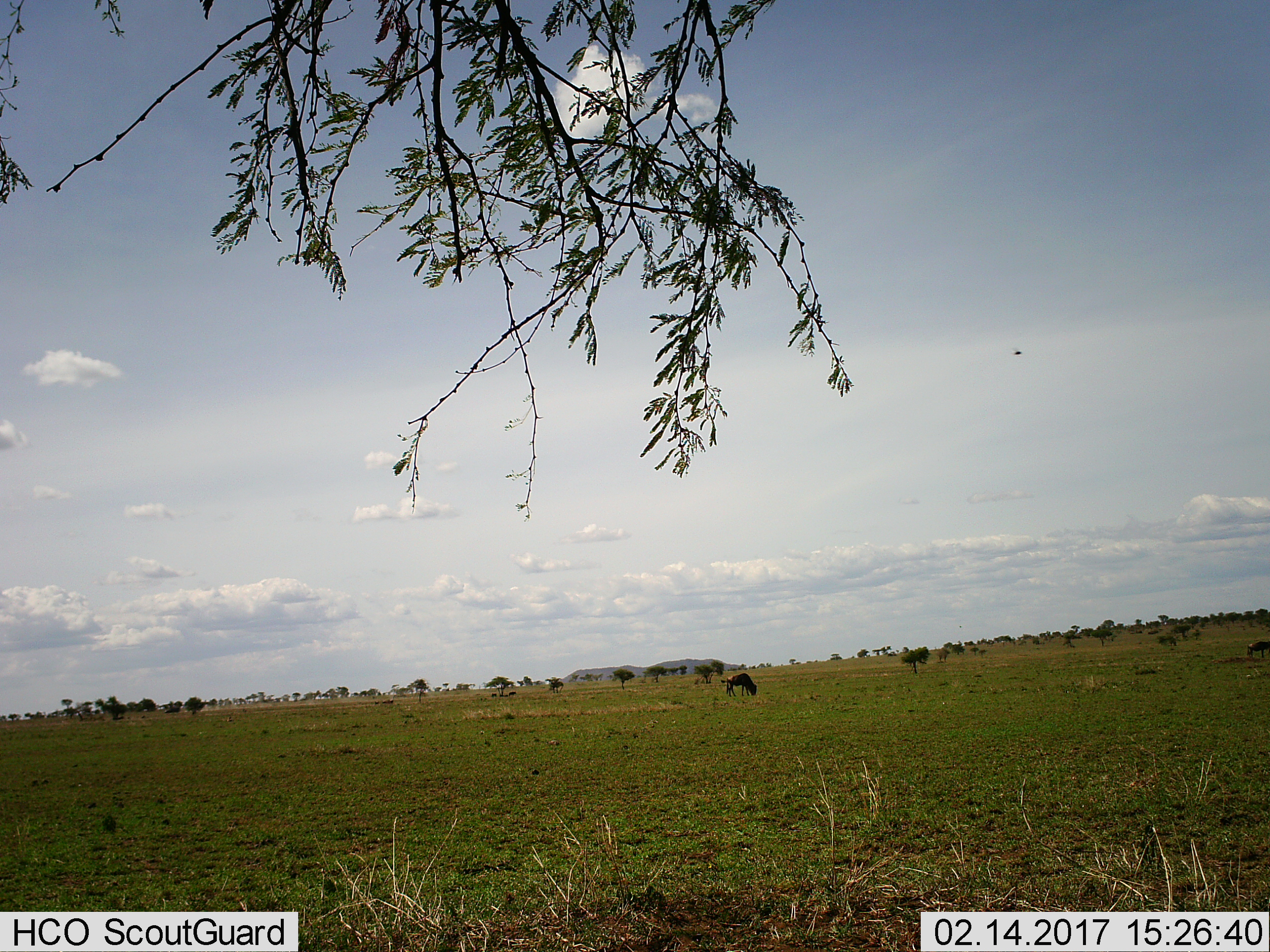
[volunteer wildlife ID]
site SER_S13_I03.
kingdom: Animalia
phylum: Chordata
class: Mammalia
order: Artiodactyla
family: Bovidae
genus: Connochaetes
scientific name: Connochaetes taurinus taurinus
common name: blue wildebeest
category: wildebeestblue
Wildebeestblue (blue wildebeest) (Connochaetes taurinus taurinus), count 2. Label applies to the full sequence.